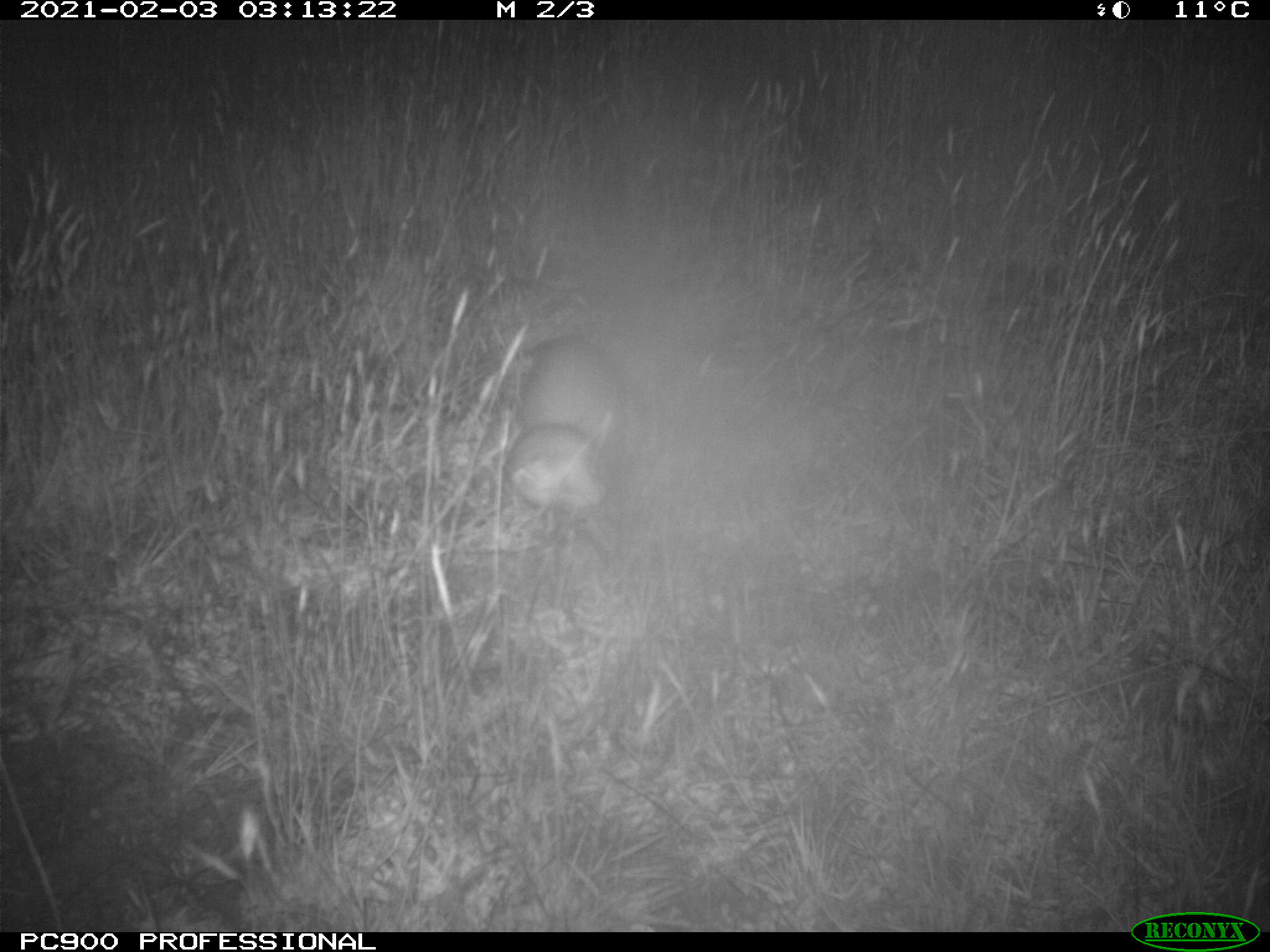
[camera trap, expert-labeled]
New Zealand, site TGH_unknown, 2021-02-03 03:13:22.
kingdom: Animalia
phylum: Chordata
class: Mammalia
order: Carnivora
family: Mustelidae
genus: Mustela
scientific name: Mustela furo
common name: ferret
Ferret (Mustela furo).